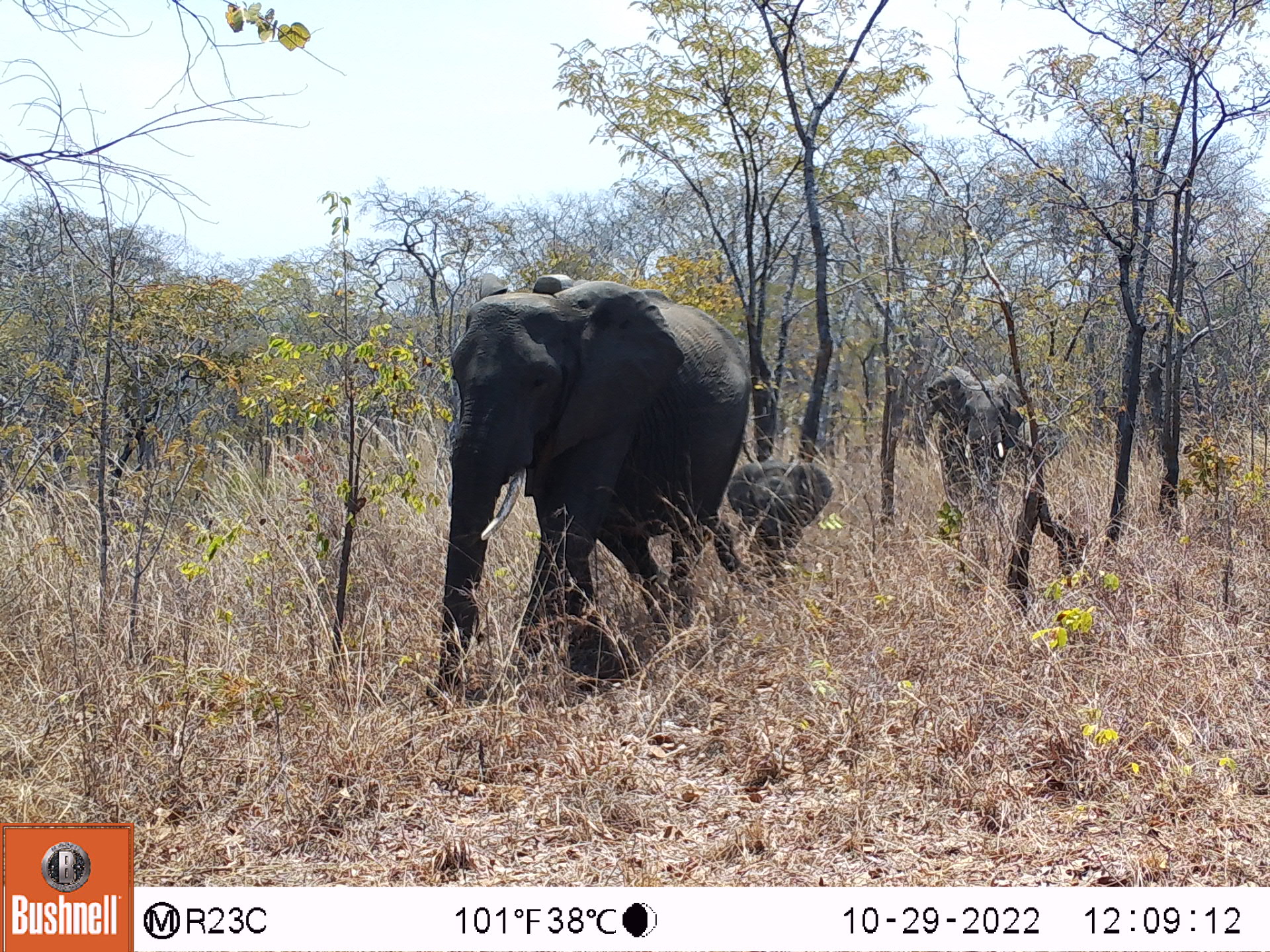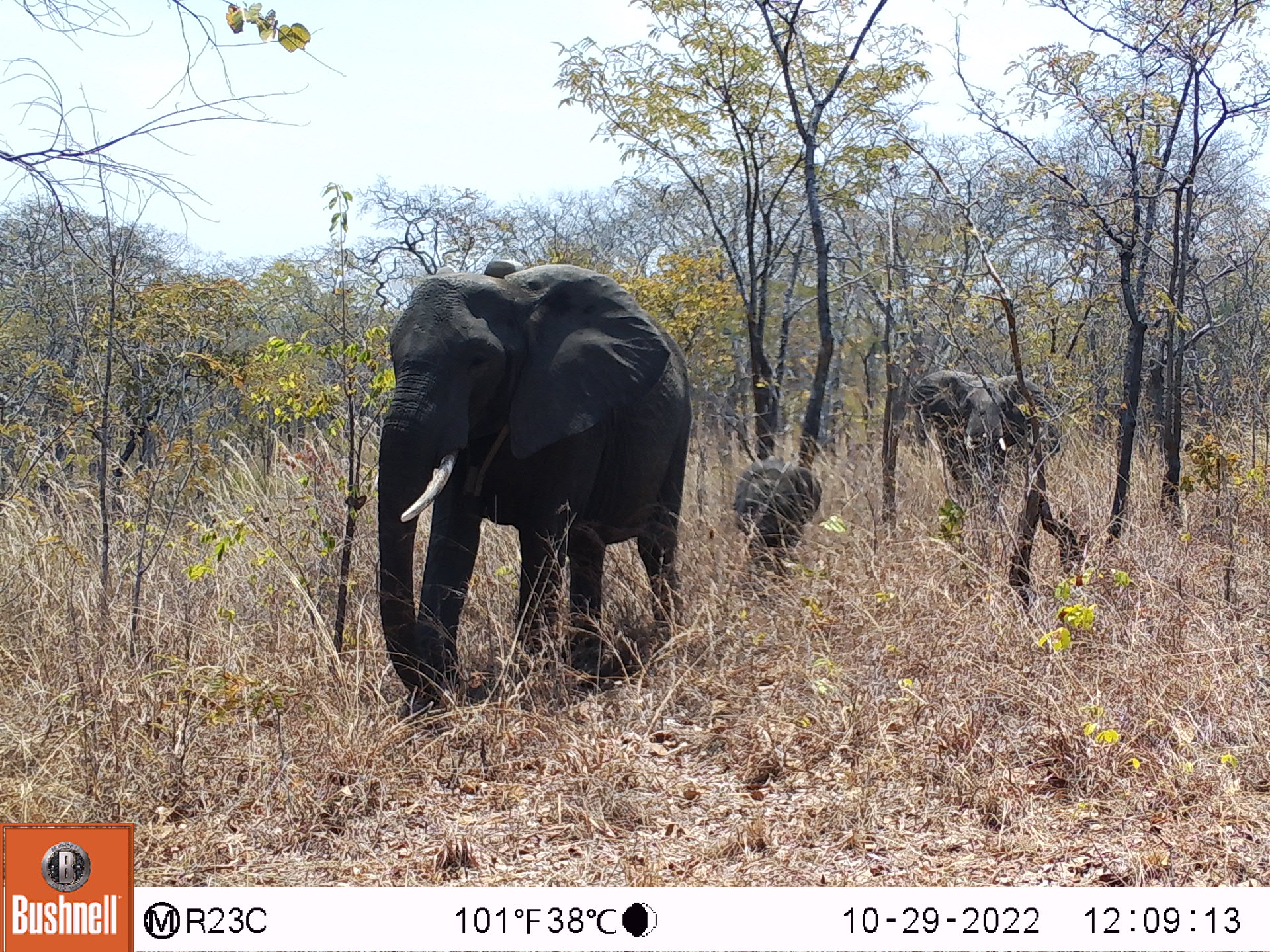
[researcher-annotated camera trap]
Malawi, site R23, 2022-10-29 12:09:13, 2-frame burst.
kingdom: Animalia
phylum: Chordata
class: Mammalia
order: Proboscidea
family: Elephantidae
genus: Loxodonta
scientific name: Loxodonta africana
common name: african savanna elephant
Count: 3.